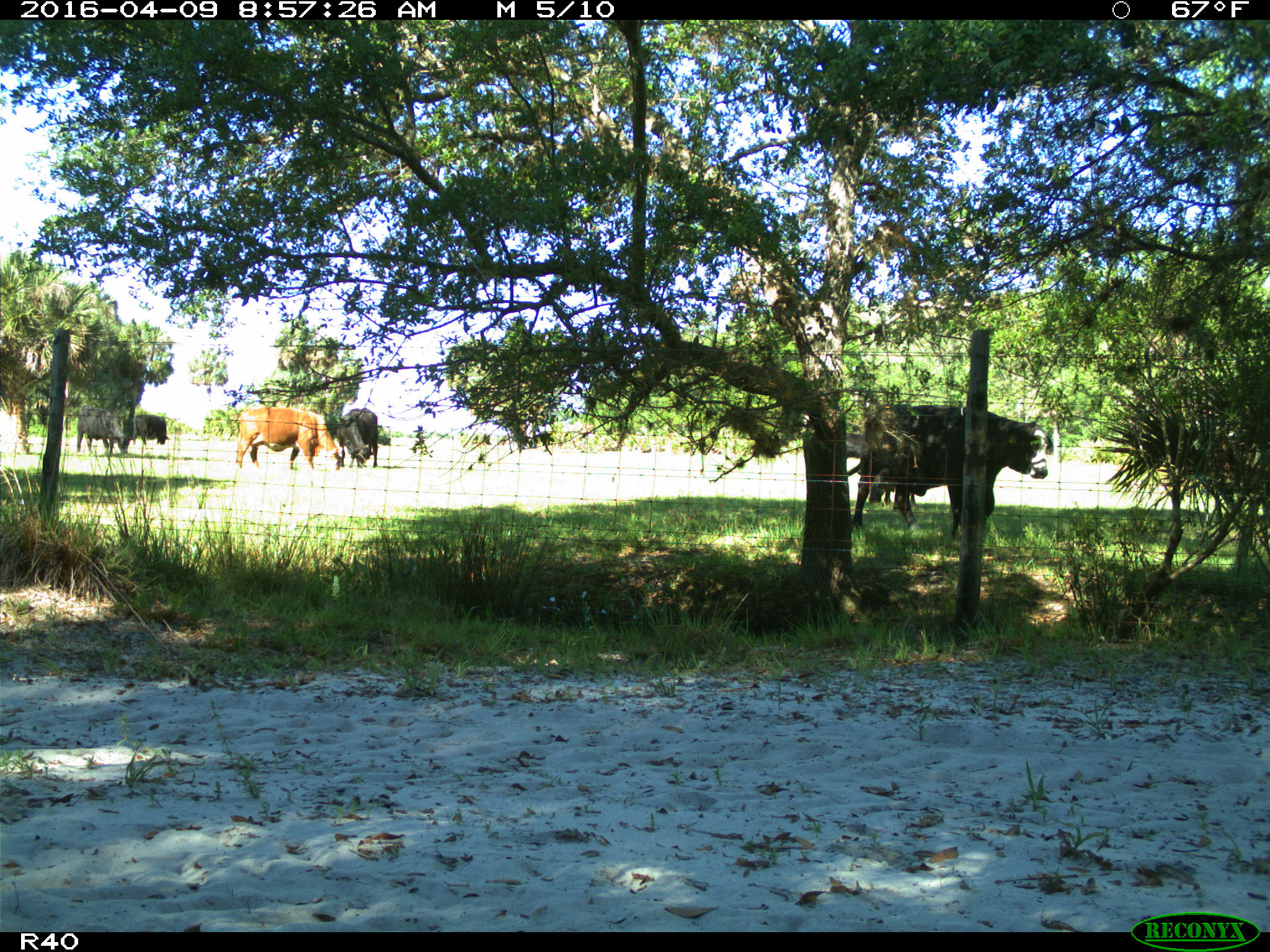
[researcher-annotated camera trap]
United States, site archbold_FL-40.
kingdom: Animalia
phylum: Chordata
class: Mammalia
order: Artiodactyla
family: Bovidae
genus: Bos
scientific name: Bos taurus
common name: domestic cow